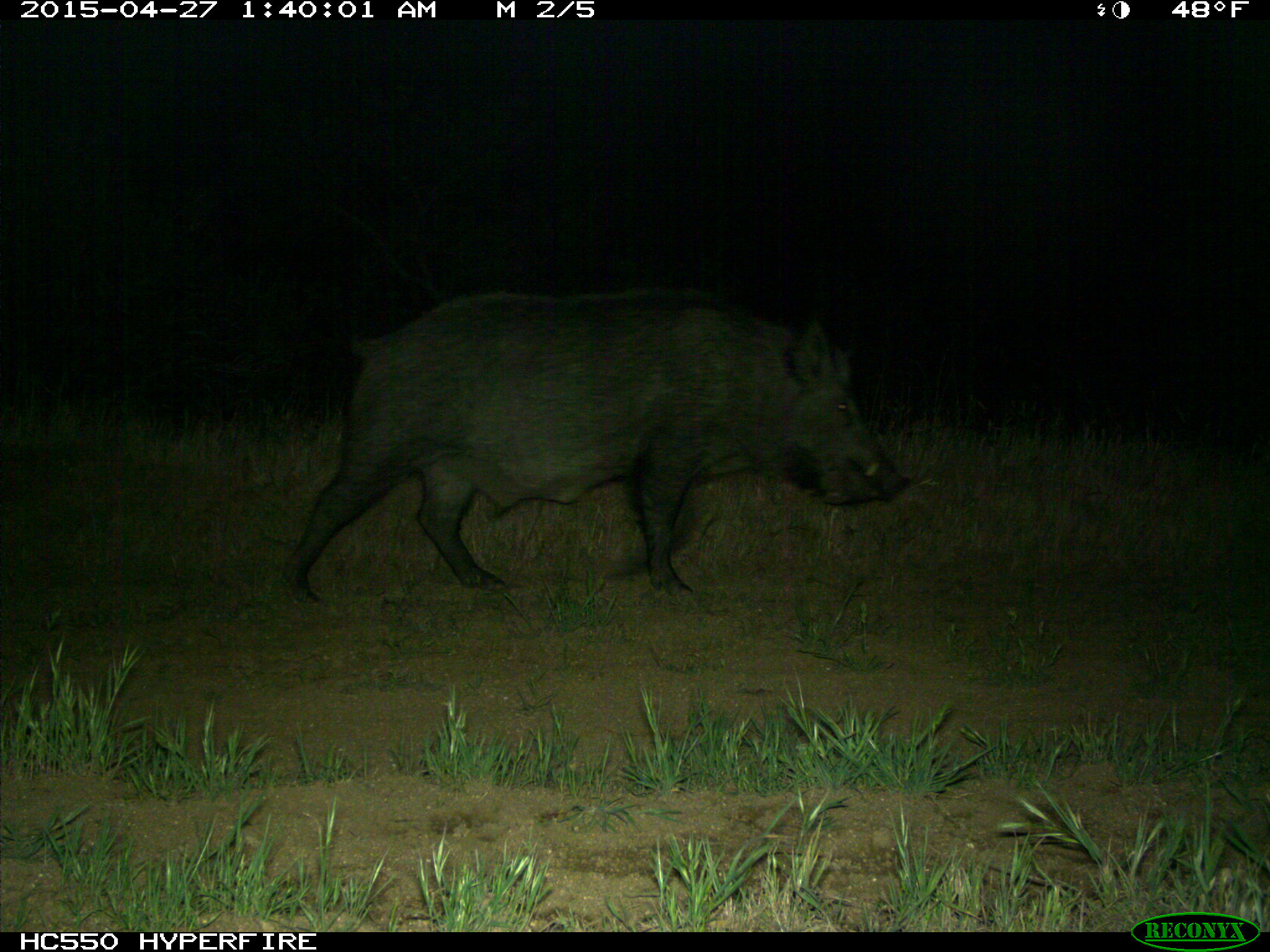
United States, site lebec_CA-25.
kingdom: Animalia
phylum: Chordata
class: Mammalia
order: Artiodactyla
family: Suidae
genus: Sus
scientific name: Sus scrofa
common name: wild boar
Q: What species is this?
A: Sus scrofa (wild boar).